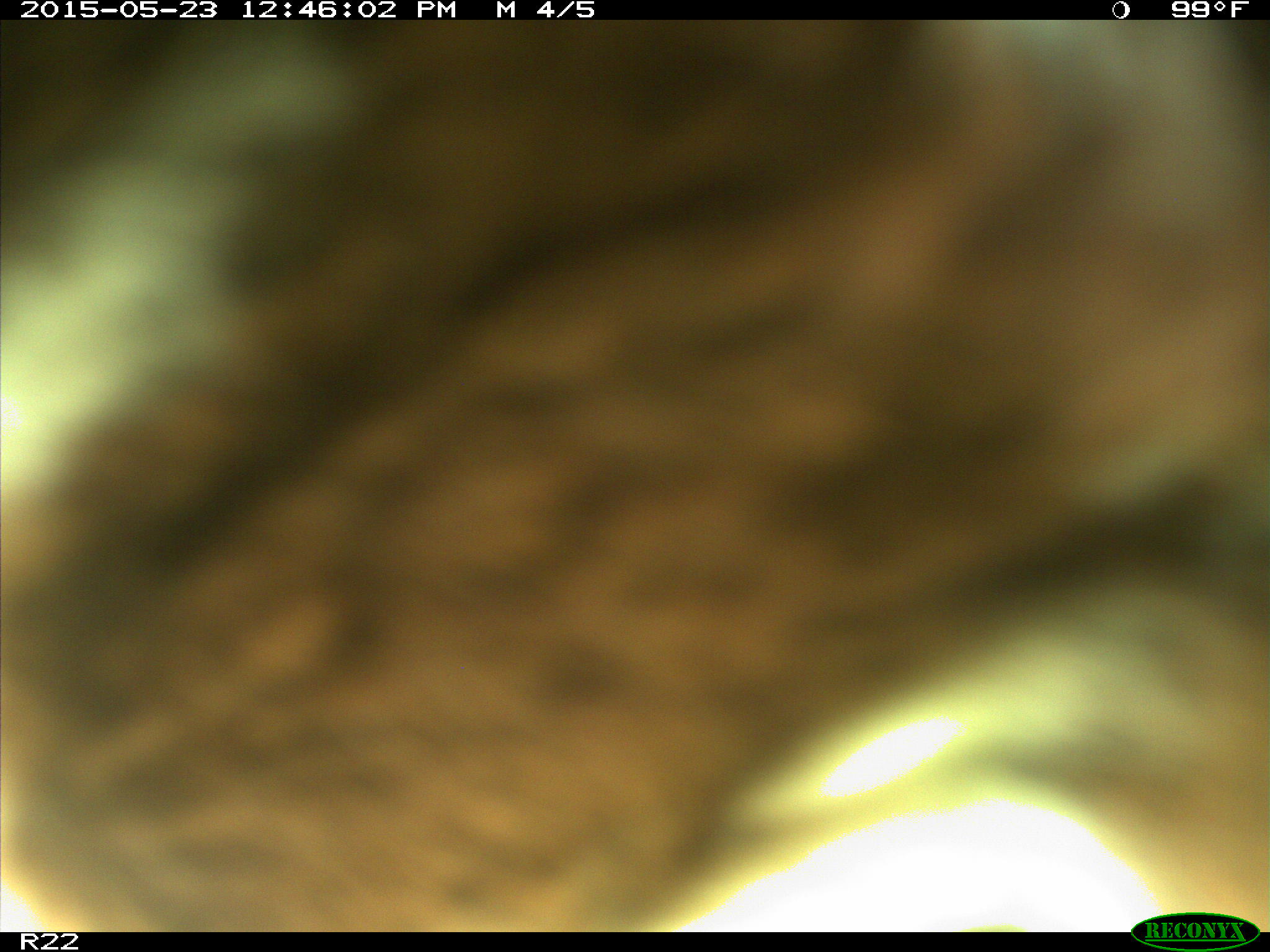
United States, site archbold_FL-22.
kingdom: Animalia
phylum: Chordata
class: Mammalia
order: Artiodactyla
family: Bovidae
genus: Bos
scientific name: Bos taurus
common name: domestic cow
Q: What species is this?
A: Bos taurus (domestic cow).